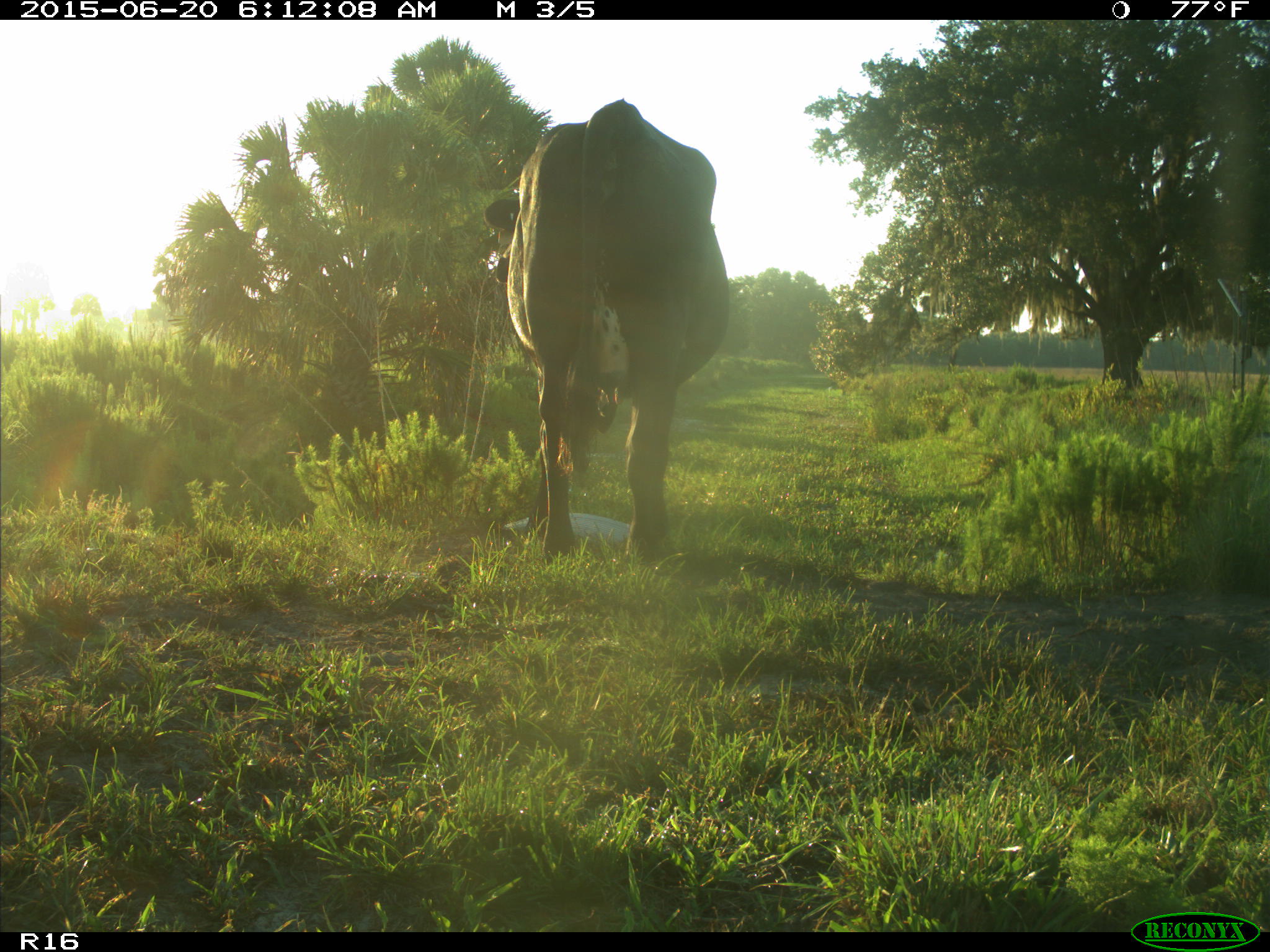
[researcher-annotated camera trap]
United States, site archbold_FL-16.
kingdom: Animalia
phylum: Chordata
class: Mammalia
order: Artiodactyla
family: Bovidae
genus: Bos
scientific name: Bos taurus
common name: domestic cow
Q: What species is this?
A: Bos taurus (domestic cow).